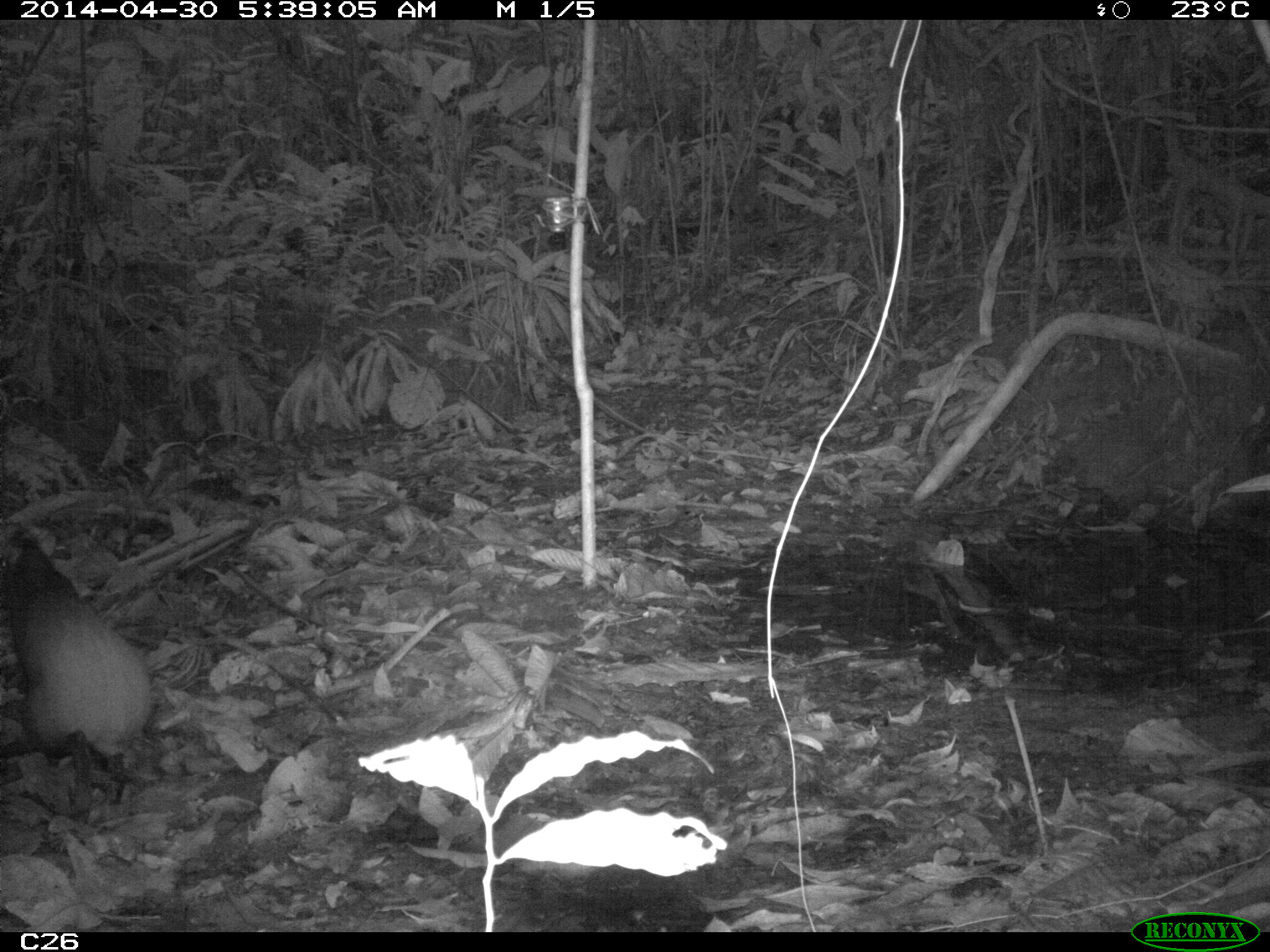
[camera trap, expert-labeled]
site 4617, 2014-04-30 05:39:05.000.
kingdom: Animalia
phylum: Chordata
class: Mammalia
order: Rodentia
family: Dasyproctidae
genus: Dasyprocta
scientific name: Dasyprocta leporina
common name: red-rumped agouti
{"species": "Dasyprocta leporina (red-rumped agouti)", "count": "1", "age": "adult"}